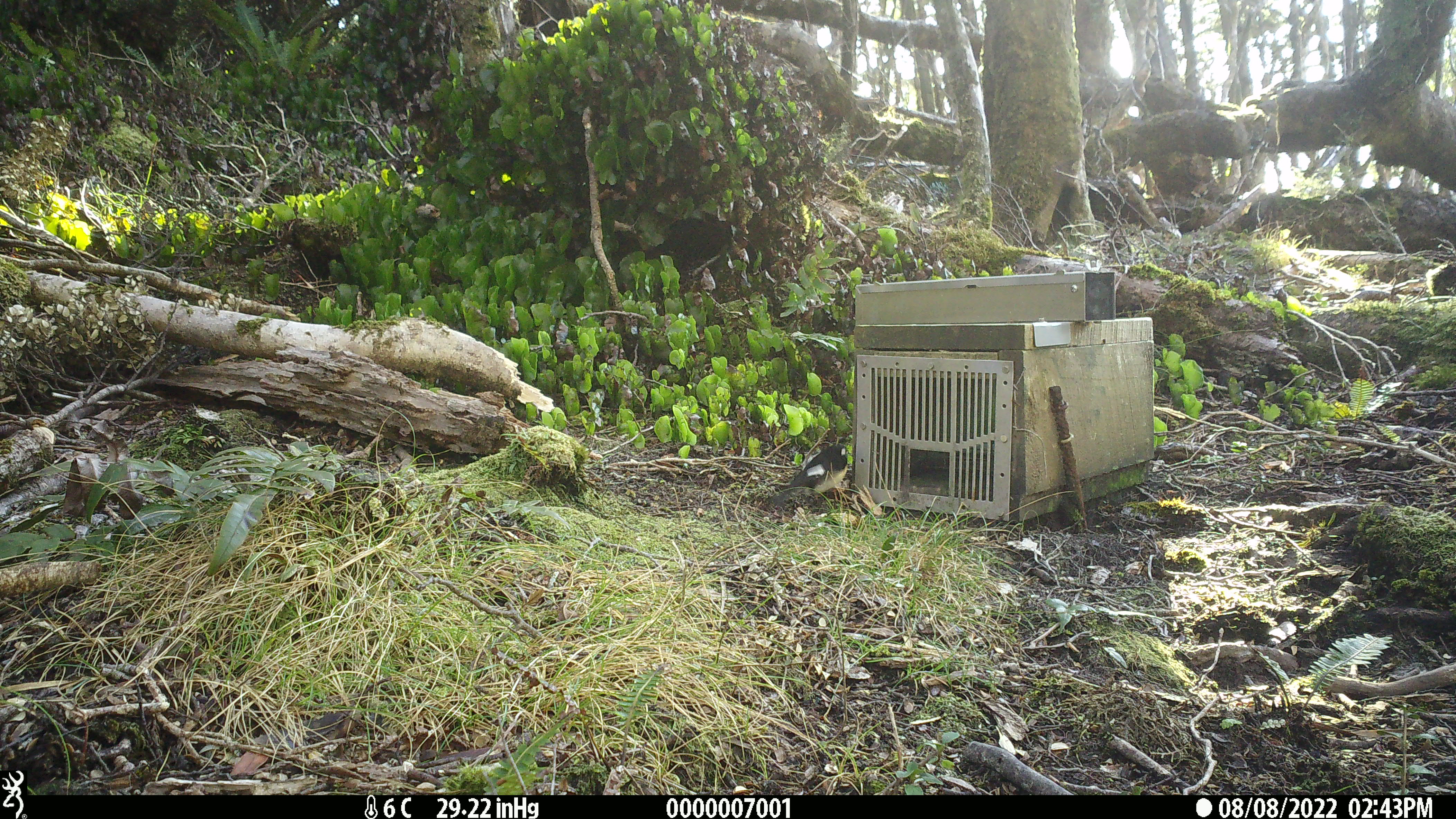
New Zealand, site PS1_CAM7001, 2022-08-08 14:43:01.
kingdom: Animalia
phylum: Chordata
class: Aves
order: Passeriformes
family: Petroicidae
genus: Petroica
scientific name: Petroica macrocephala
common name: tomtit